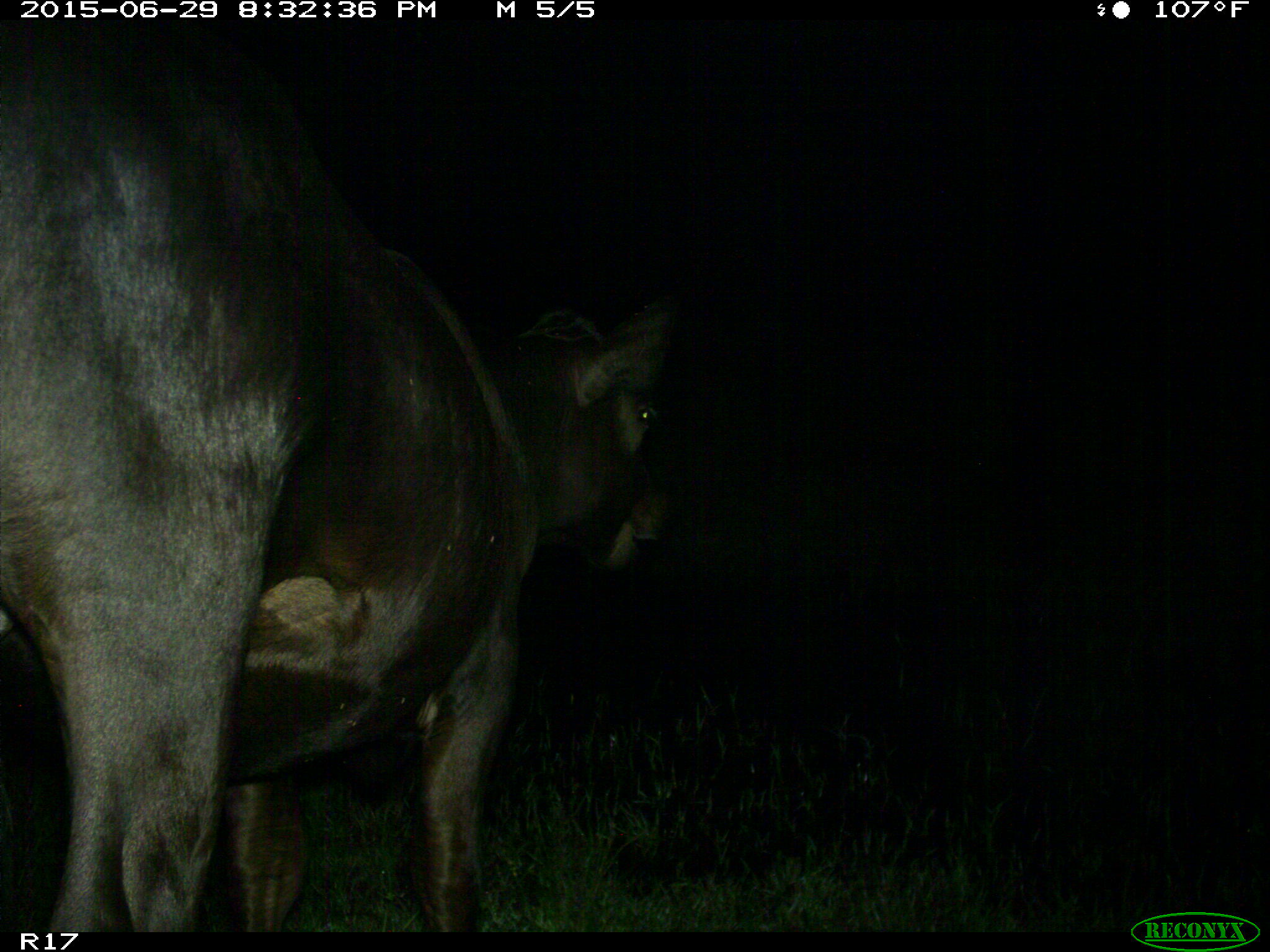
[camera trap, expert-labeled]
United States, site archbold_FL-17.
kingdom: Animalia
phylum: Chordata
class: Mammalia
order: Artiodactyla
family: Bovidae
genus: Bos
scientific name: Bos taurus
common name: domestic cow